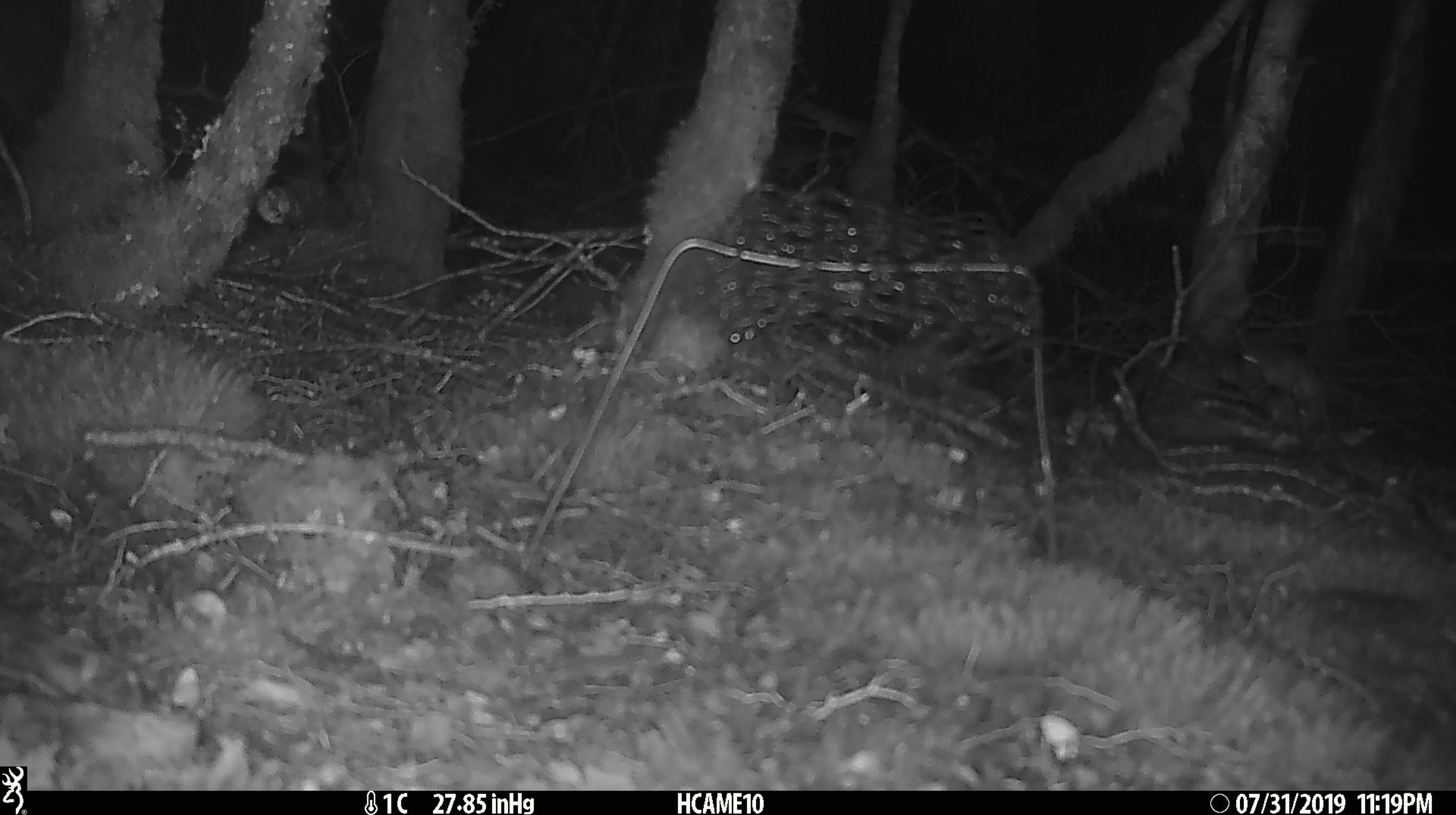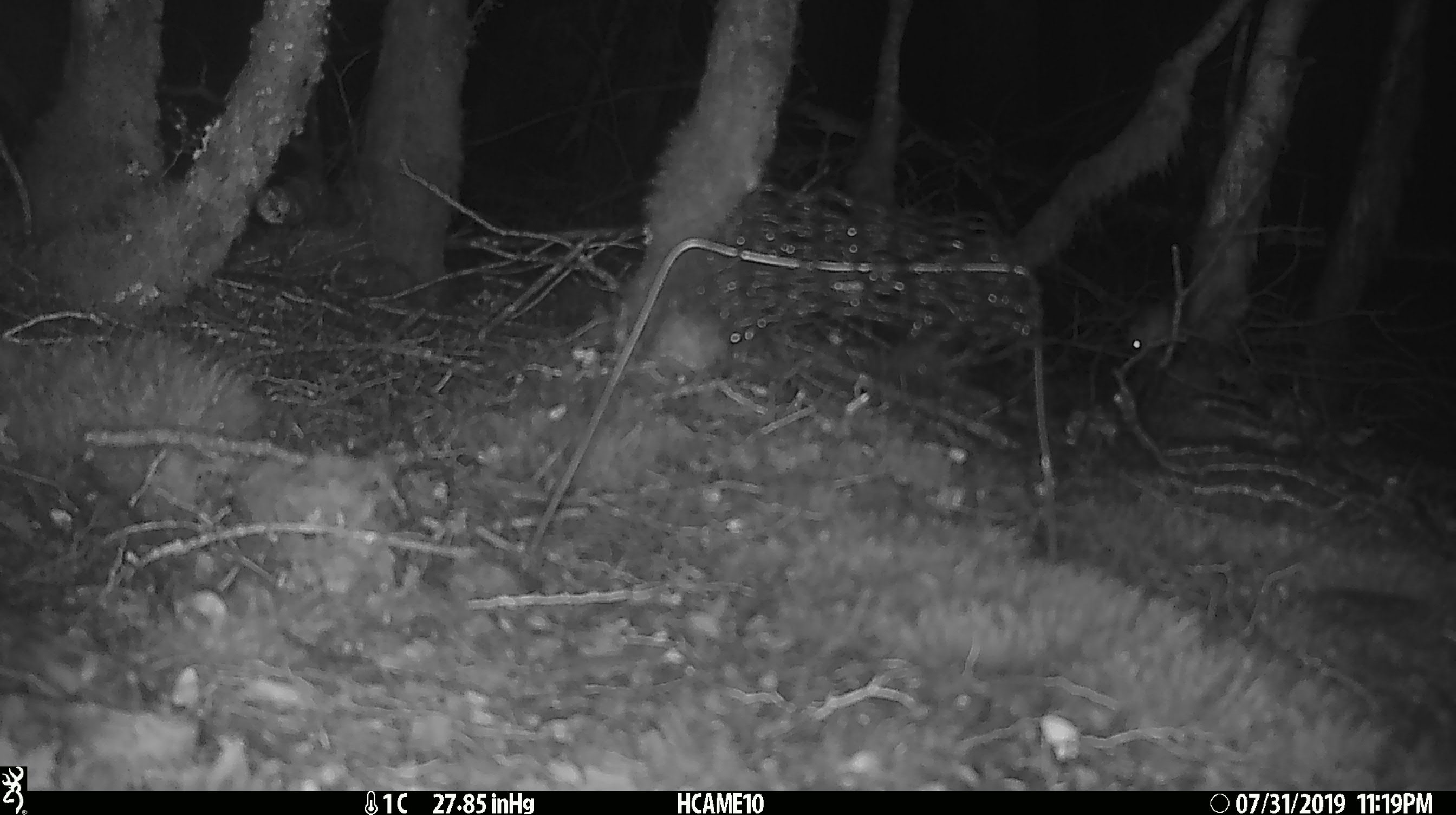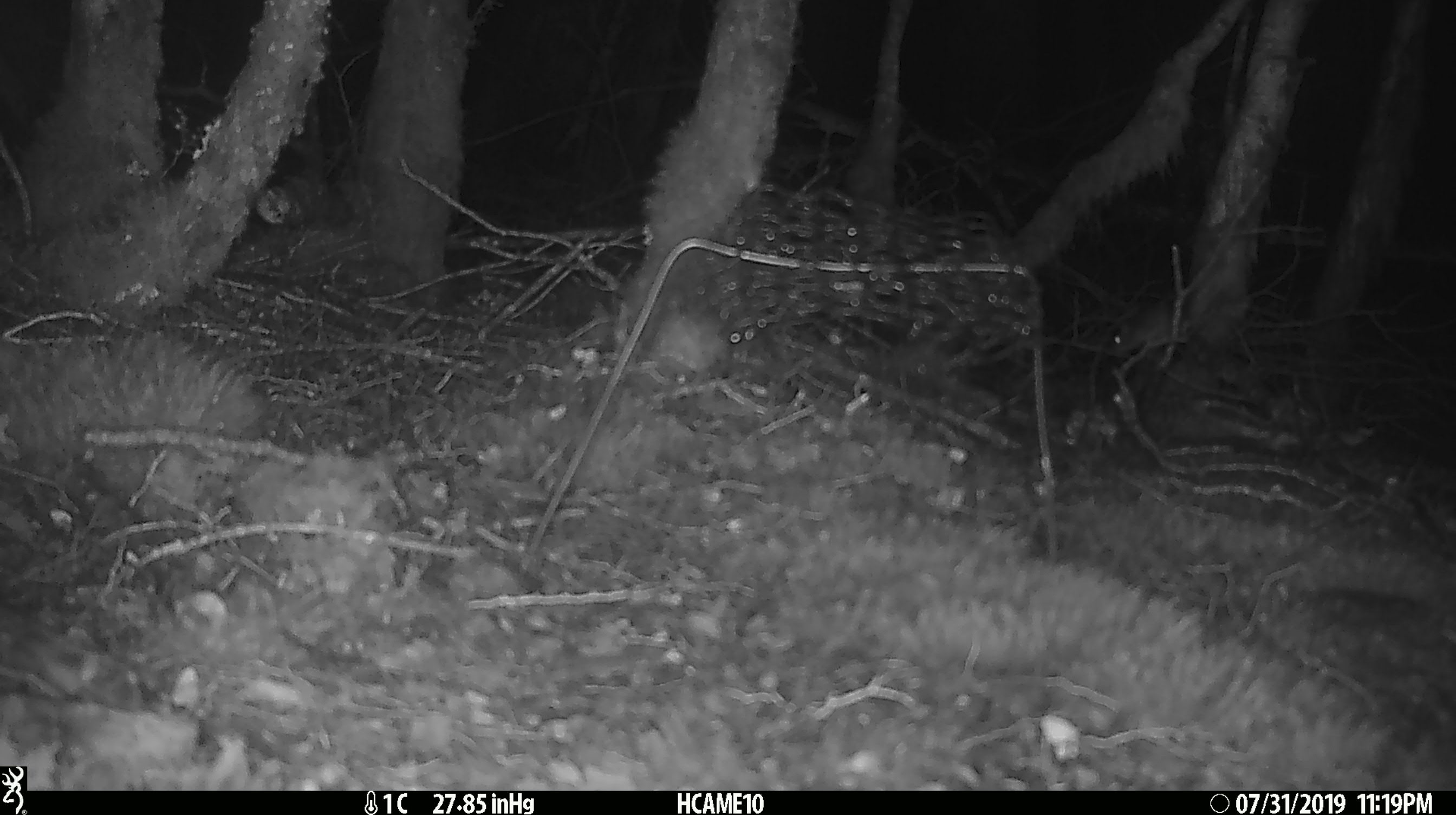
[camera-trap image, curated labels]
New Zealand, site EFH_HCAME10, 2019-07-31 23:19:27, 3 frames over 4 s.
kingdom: Animalia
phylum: Chordata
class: Mammalia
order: Rodentia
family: Muridae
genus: Mus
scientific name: Mus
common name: mouse